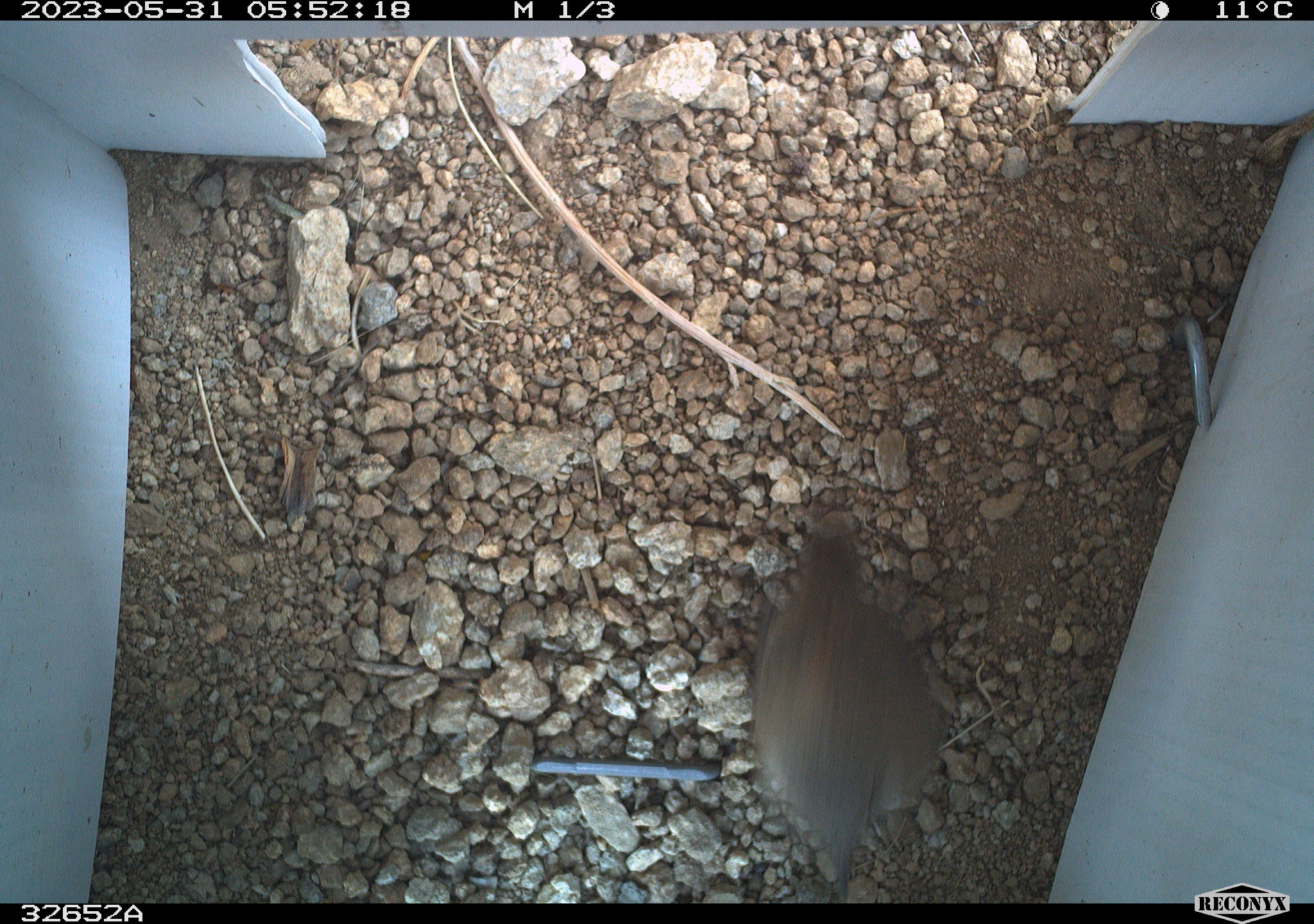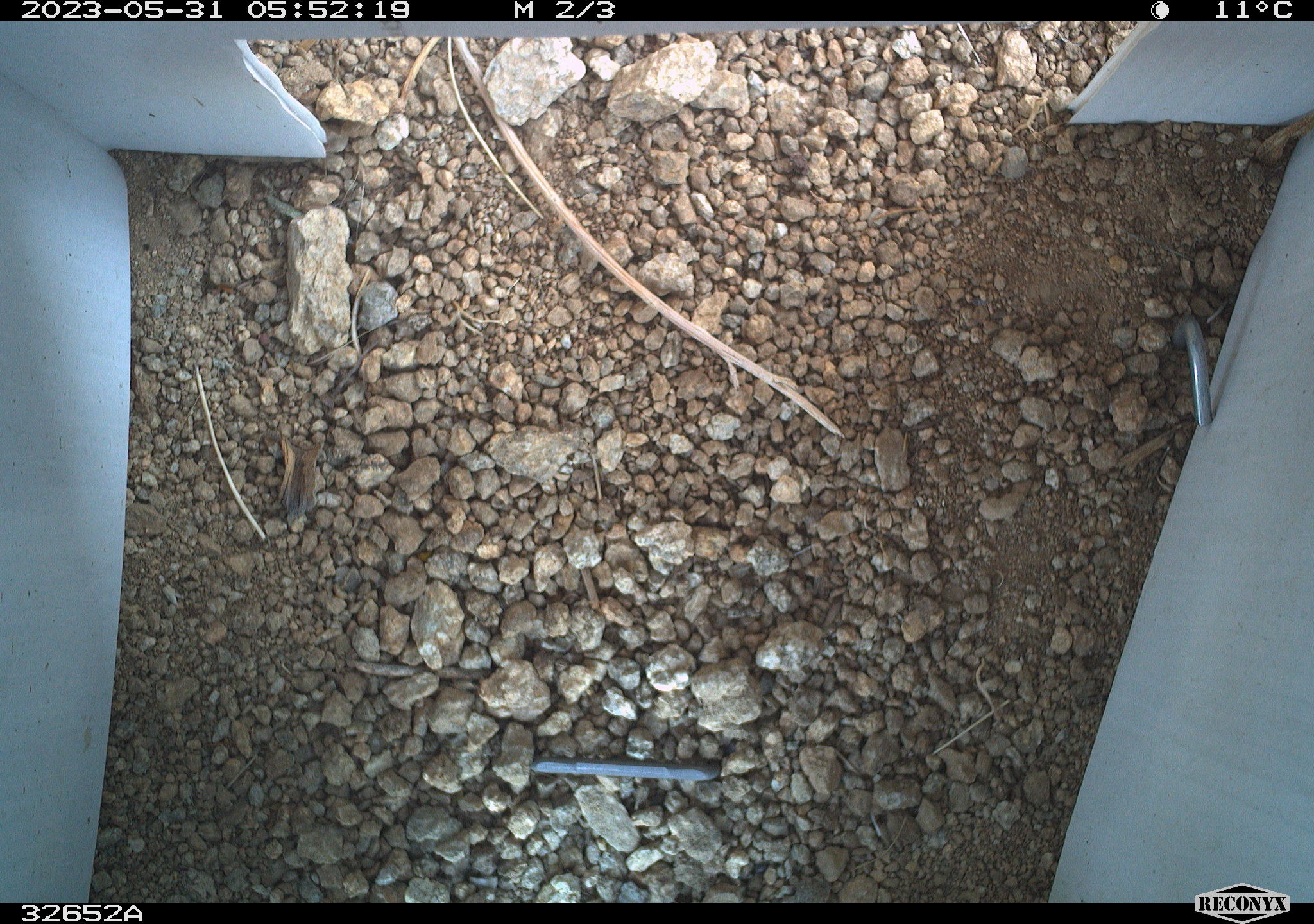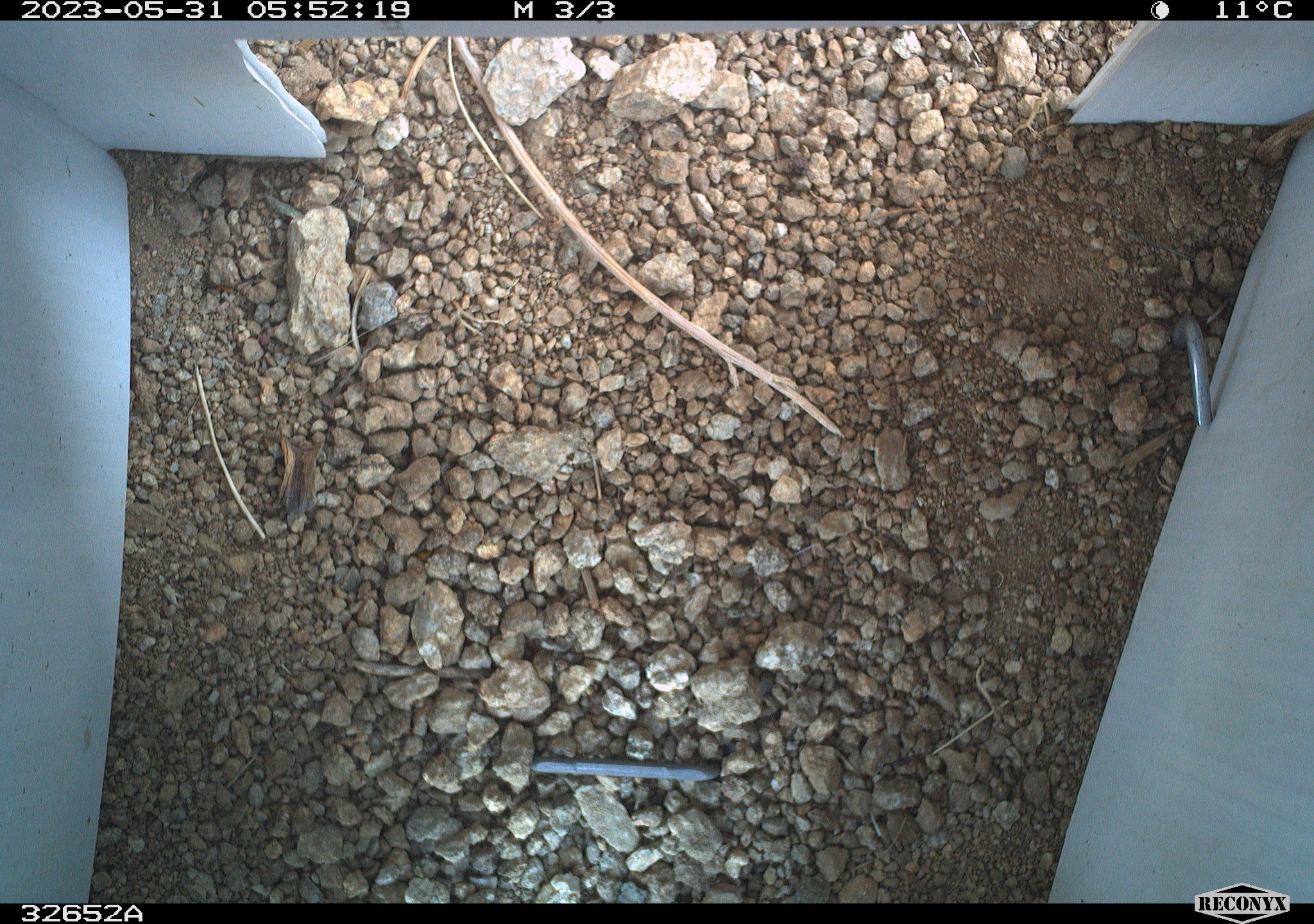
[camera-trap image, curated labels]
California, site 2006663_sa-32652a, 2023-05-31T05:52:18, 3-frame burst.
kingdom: Animalia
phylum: Chordata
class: Aves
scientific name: Aves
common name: bird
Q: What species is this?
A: Bird (Aves).